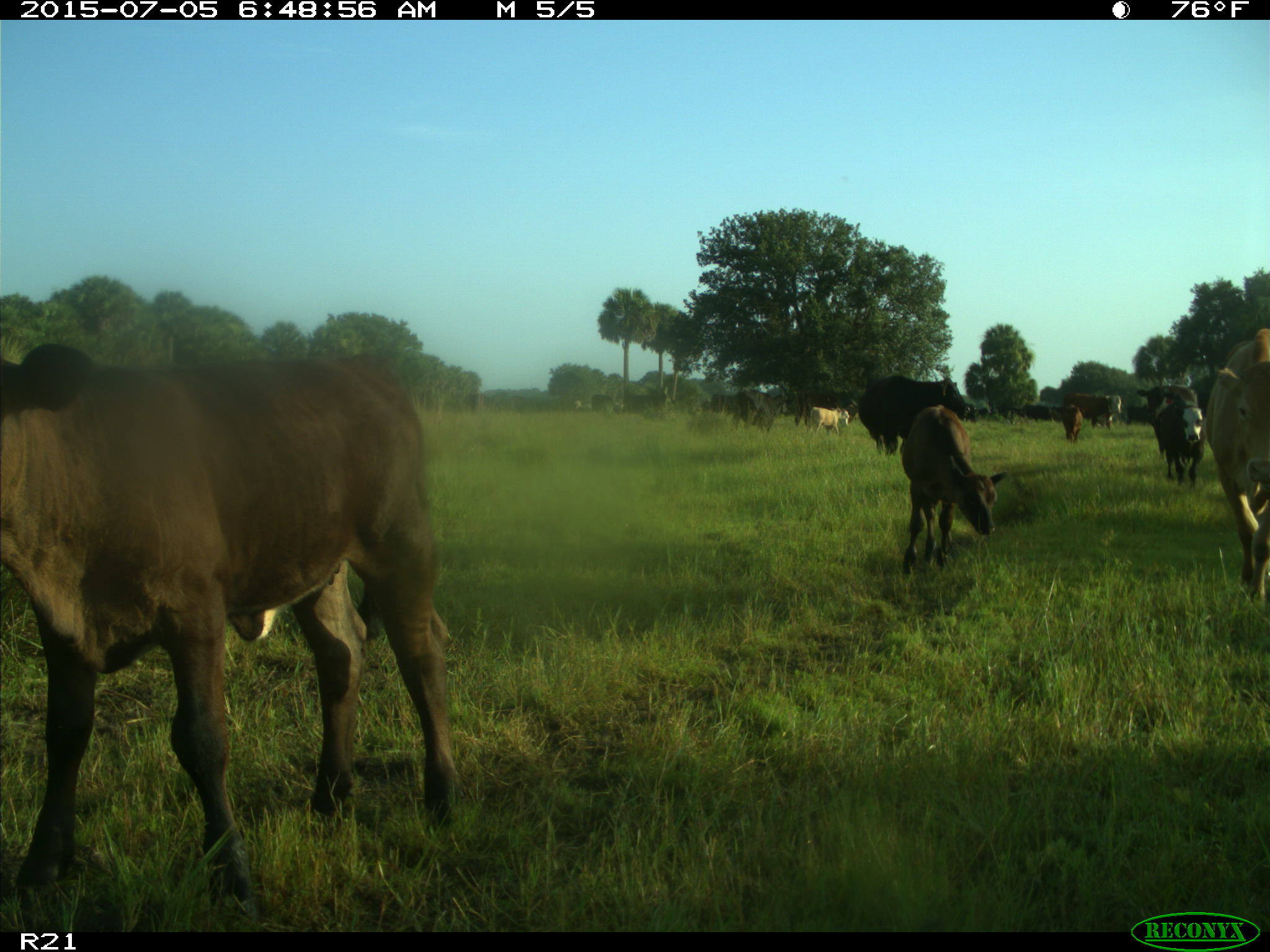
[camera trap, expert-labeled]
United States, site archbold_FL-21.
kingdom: Animalia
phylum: Chordata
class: Mammalia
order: Artiodactyla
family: Bovidae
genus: Bos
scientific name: Bos taurus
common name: domestic cow